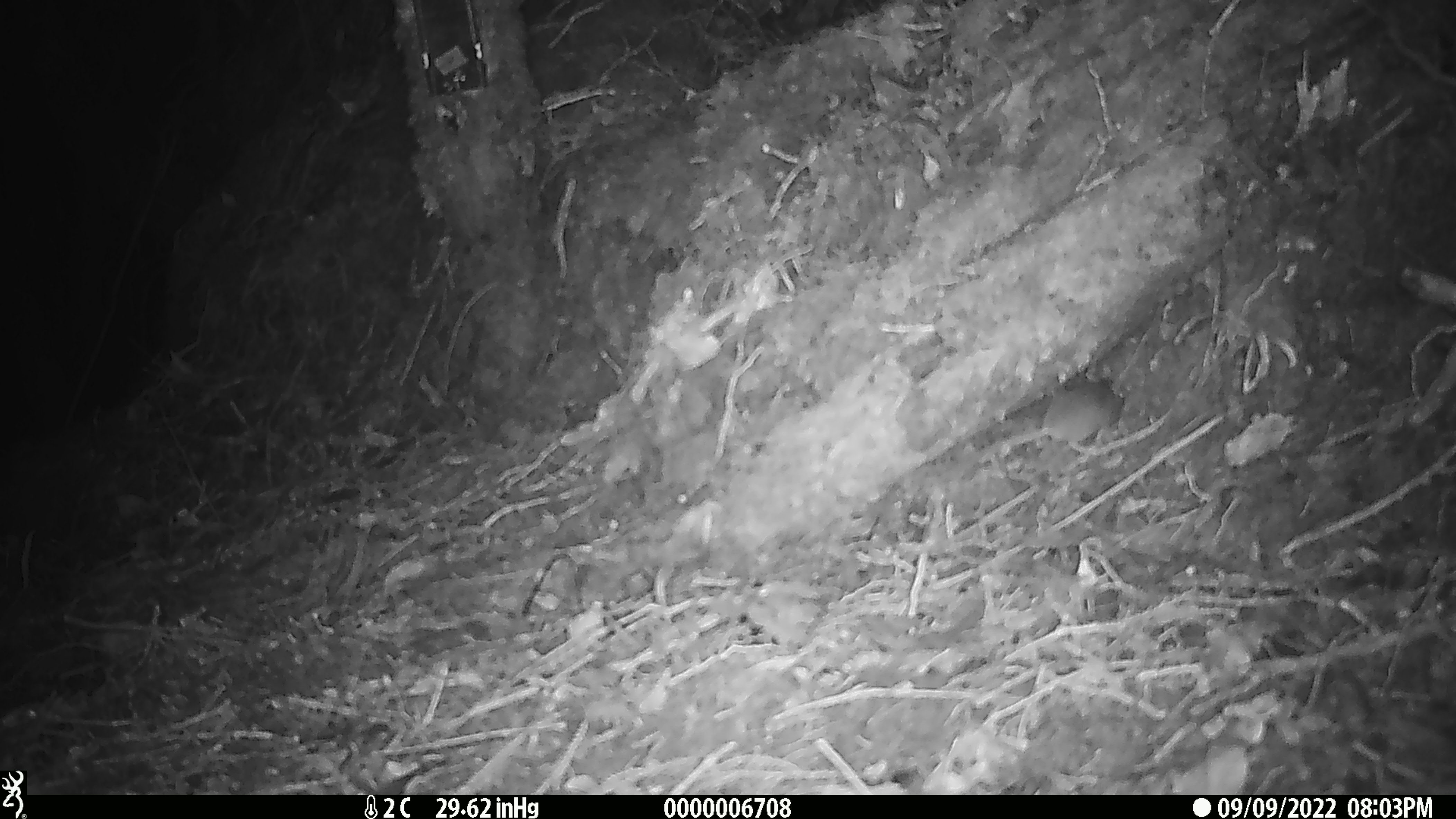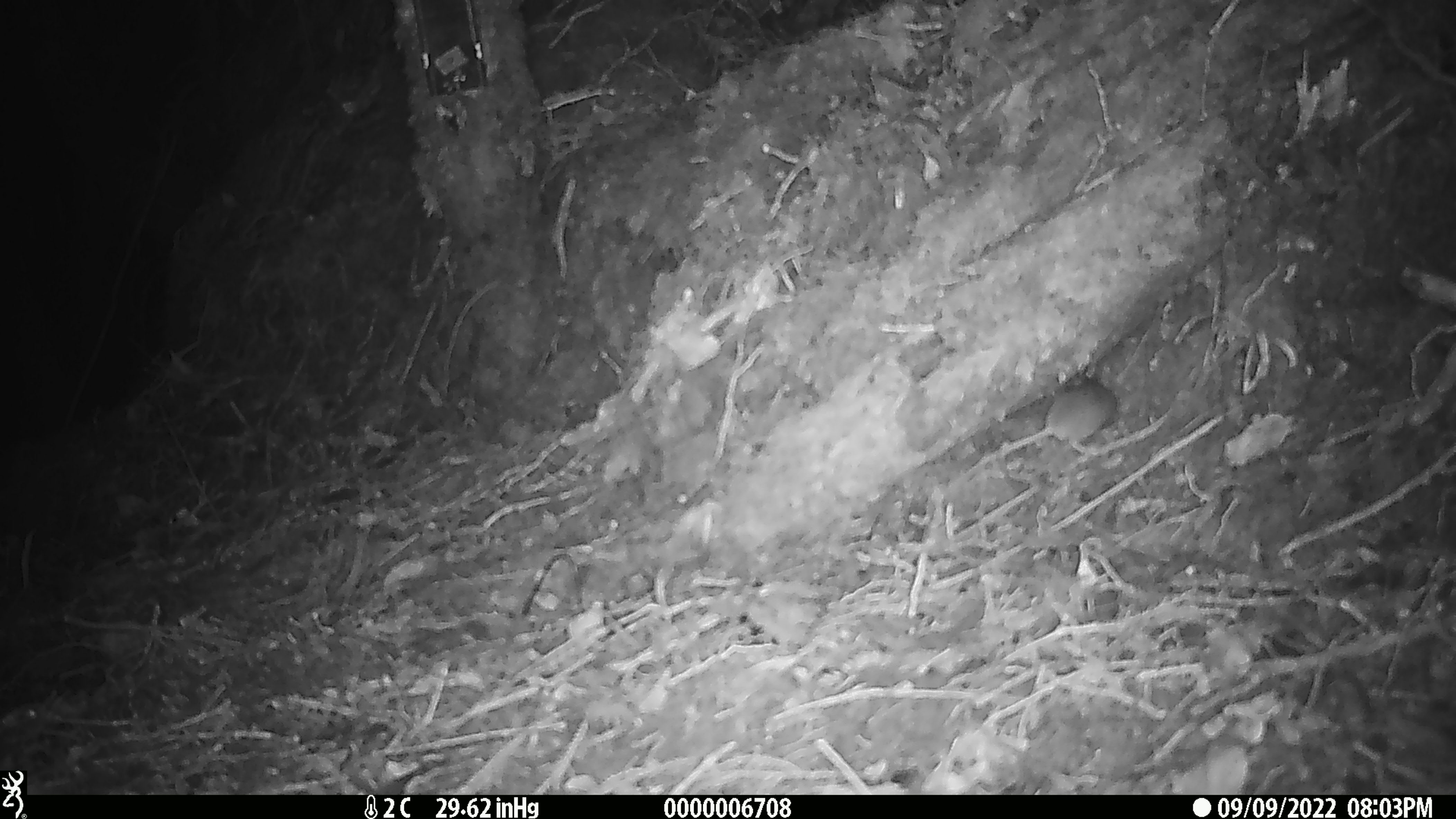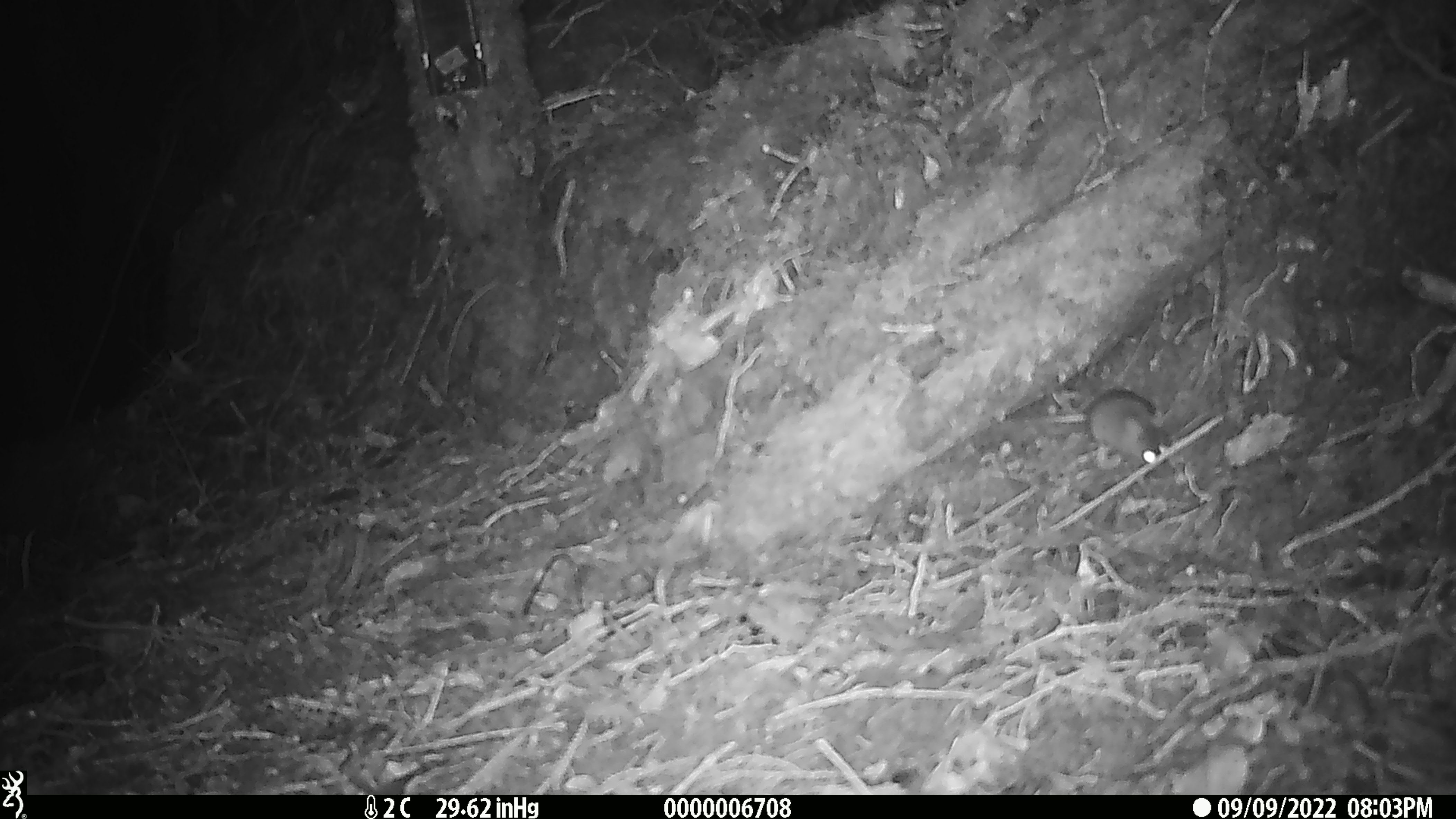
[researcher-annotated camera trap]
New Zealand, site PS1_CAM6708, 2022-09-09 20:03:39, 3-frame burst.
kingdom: Animalia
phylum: Chordata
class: Mammalia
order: Rodentia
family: Muridae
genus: Mus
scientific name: Mus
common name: mouse